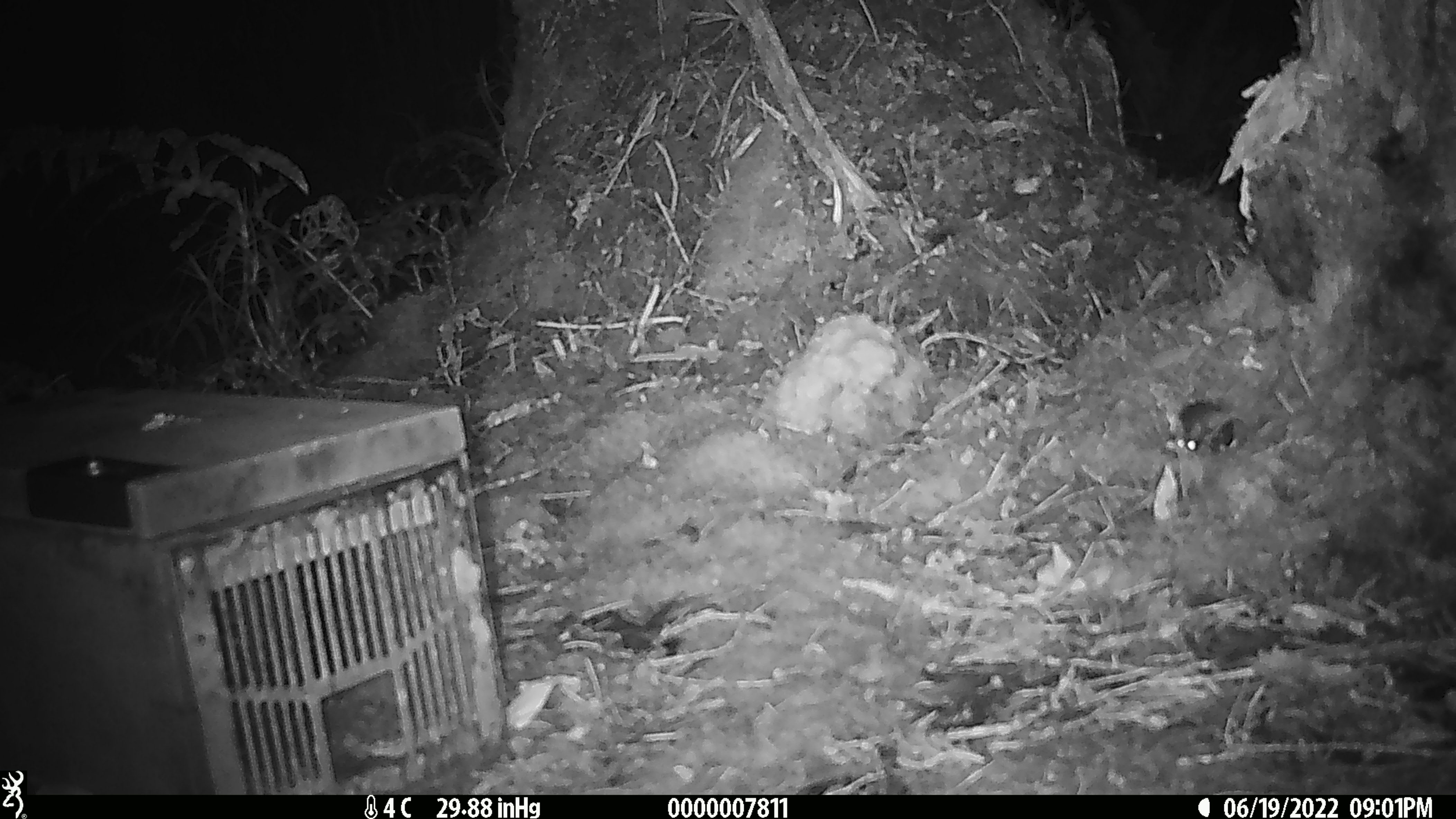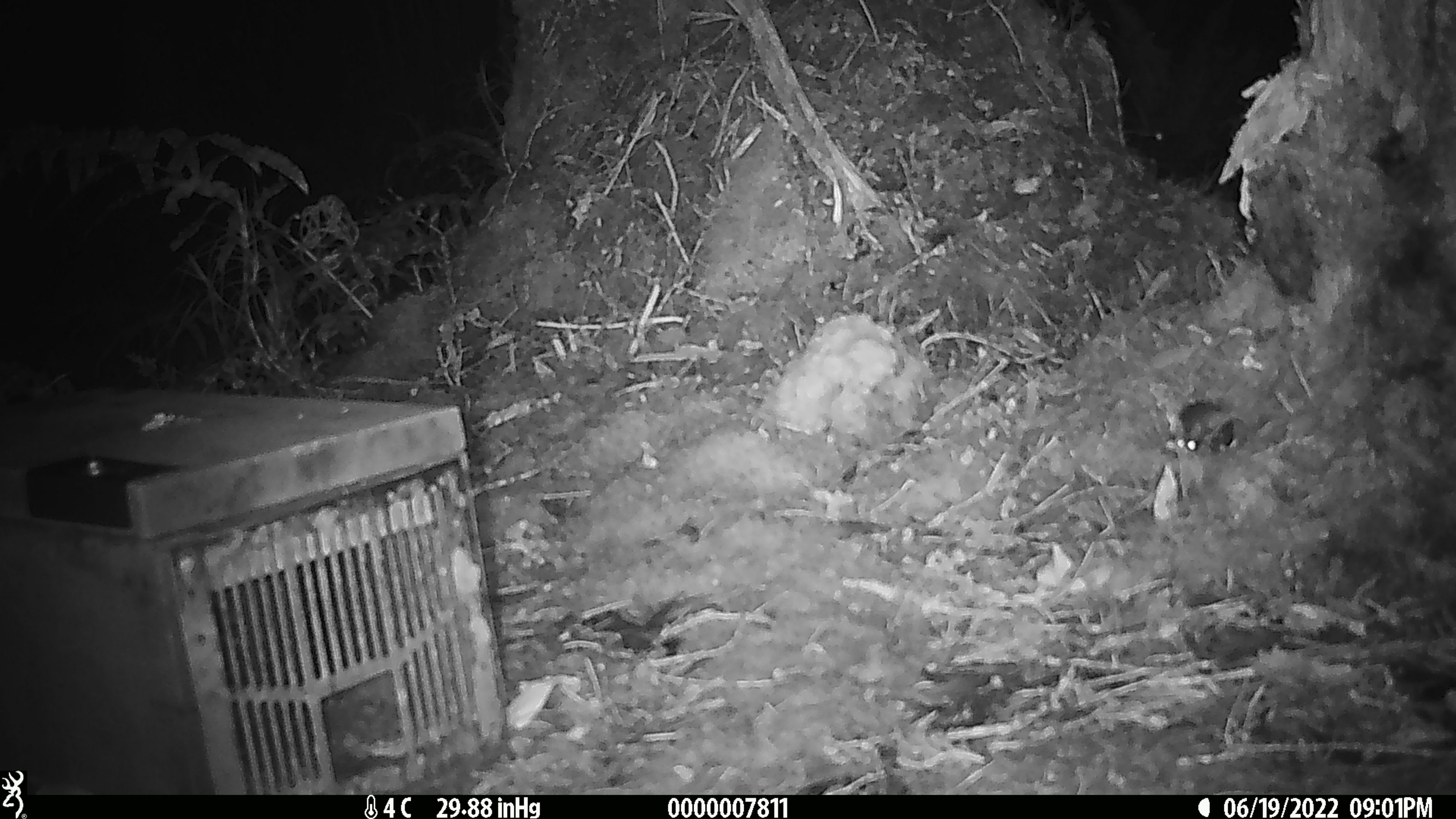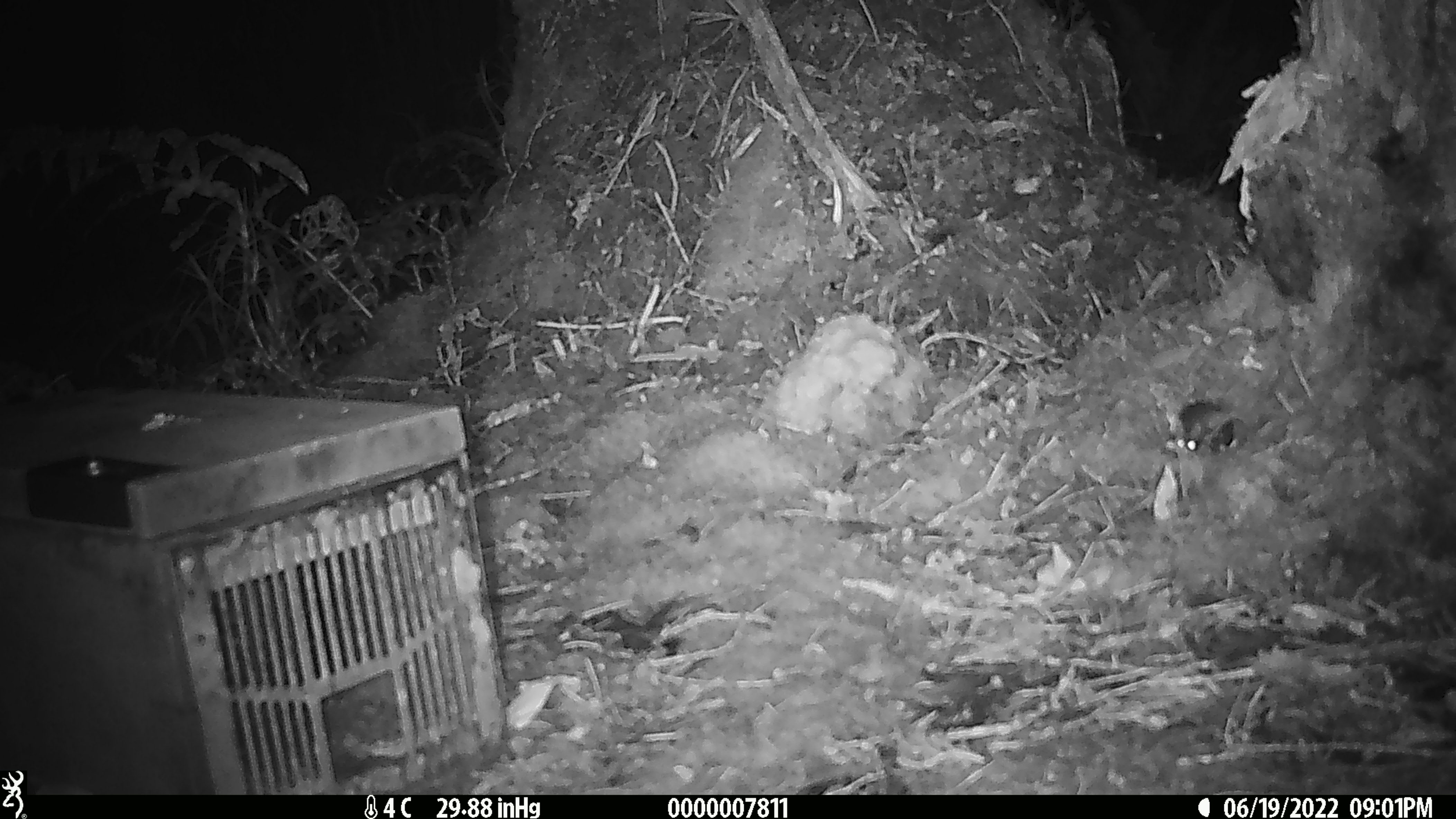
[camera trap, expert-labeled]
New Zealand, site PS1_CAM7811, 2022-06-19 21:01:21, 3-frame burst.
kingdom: Animalia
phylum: Chordata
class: Mammalia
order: Rodentia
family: Muridae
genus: Mus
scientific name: Mus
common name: mouse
Mouse (Mus).